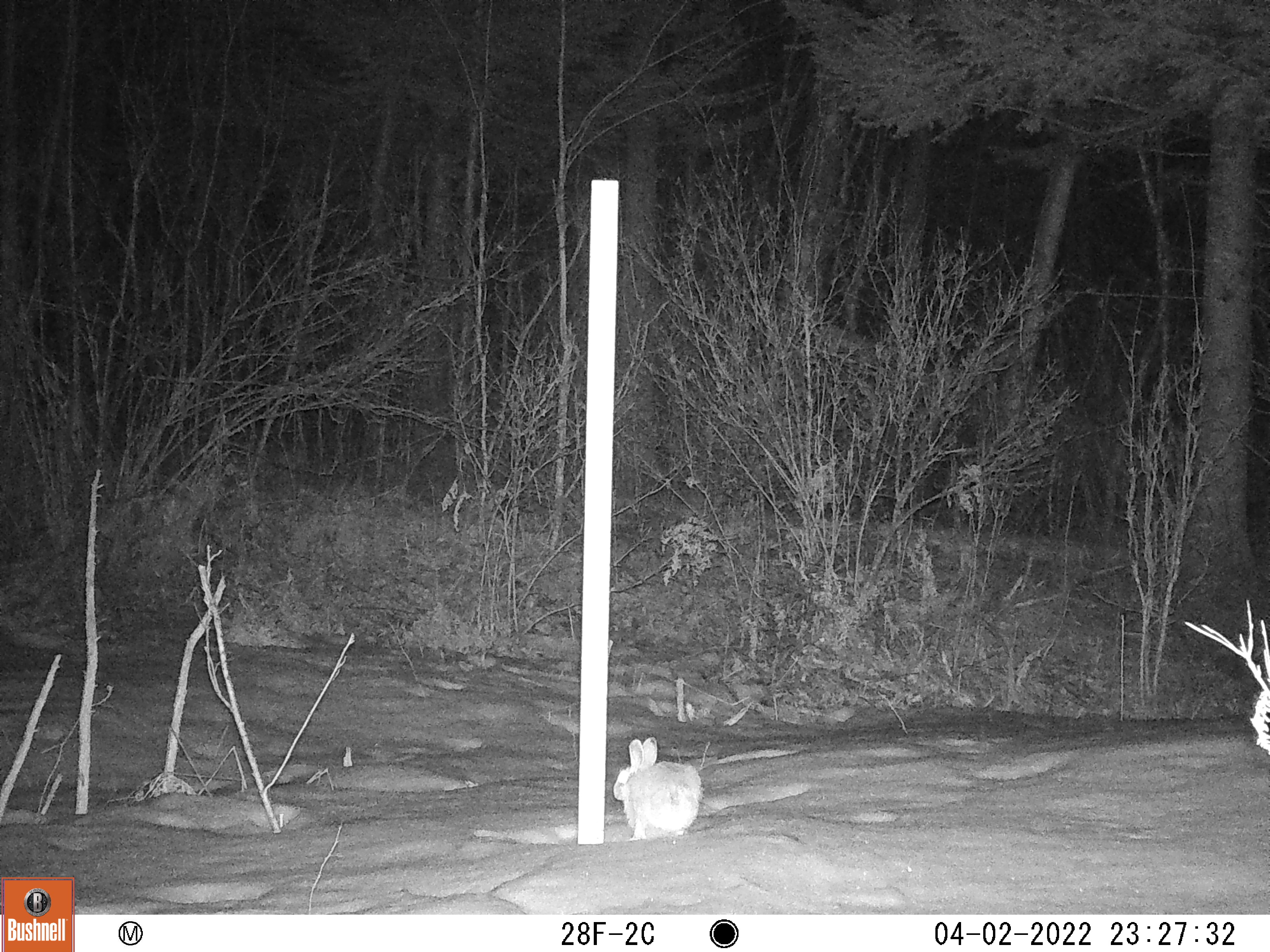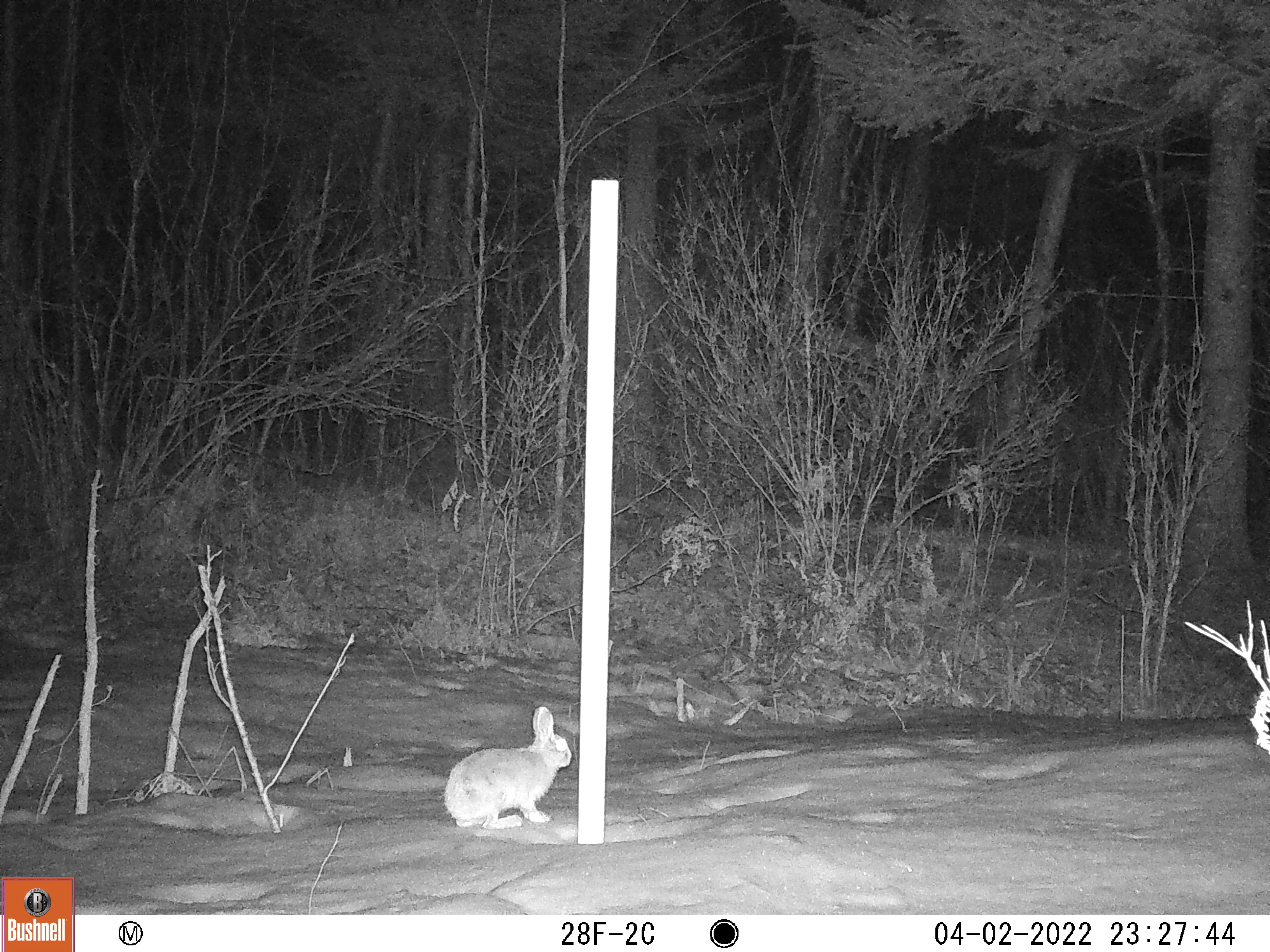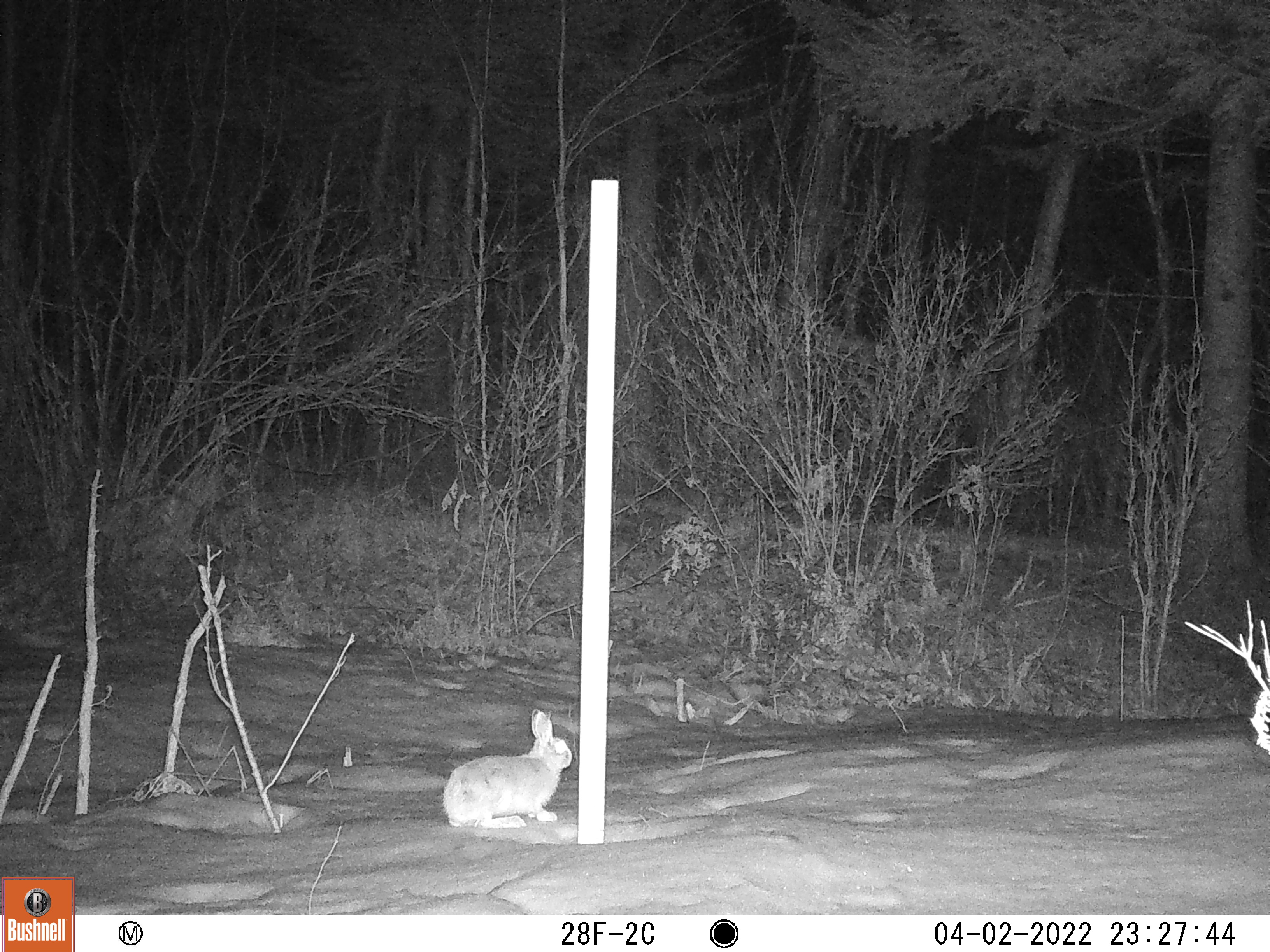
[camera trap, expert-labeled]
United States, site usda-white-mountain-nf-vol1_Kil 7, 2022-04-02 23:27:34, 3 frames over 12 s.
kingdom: Animalia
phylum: Chordata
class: Mammalia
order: Lagomorpha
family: Leporidae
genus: Lepus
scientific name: Lepus americanus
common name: snowshoe hare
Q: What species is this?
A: Snowshoe hare (Lepus americanus).